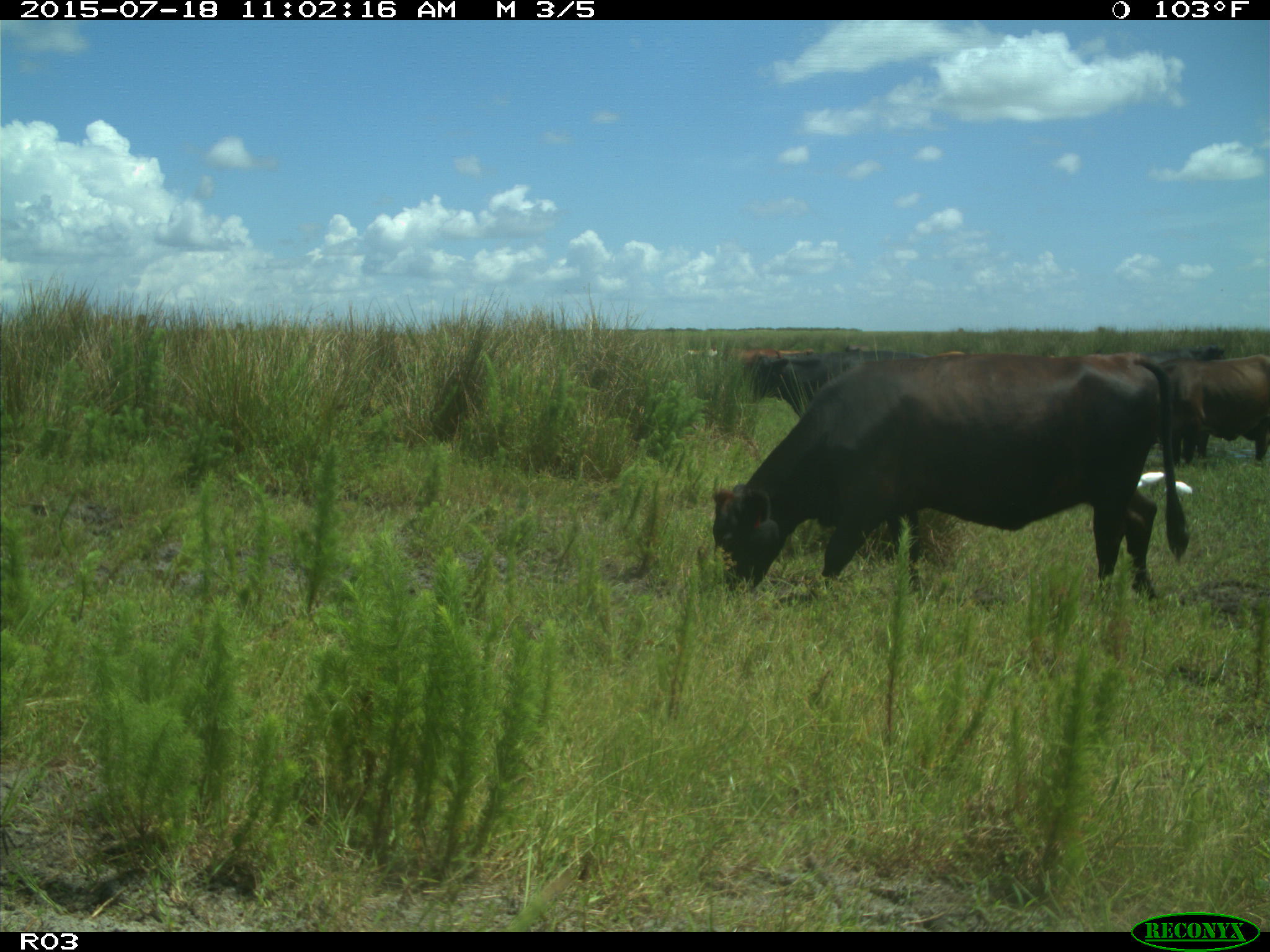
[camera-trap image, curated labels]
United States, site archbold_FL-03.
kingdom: Animalia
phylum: Chordata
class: Mammalia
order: Artiodactyla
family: Bovidae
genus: Bos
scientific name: Bos taurus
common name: domestic cow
Bos taurus (domestic cow).